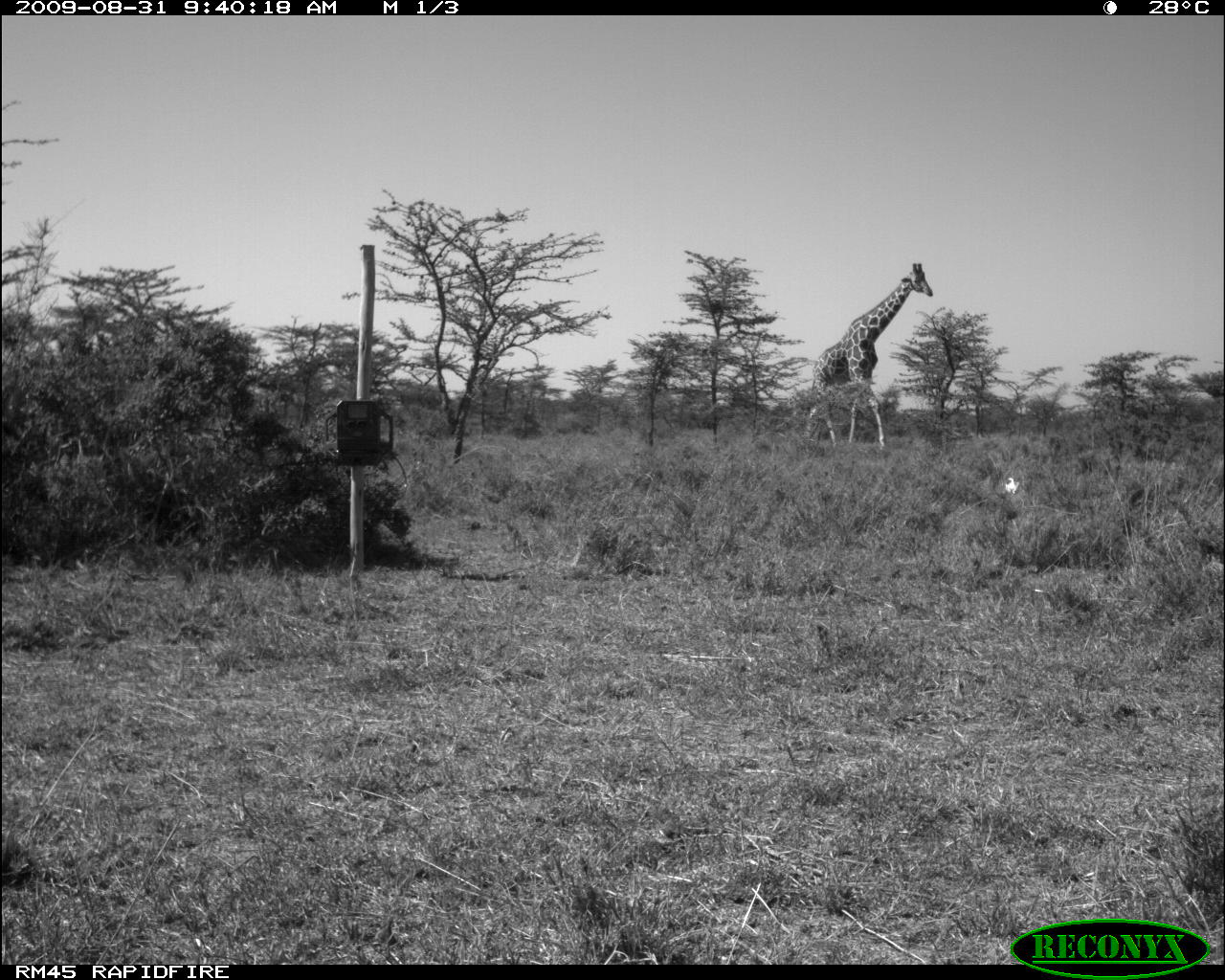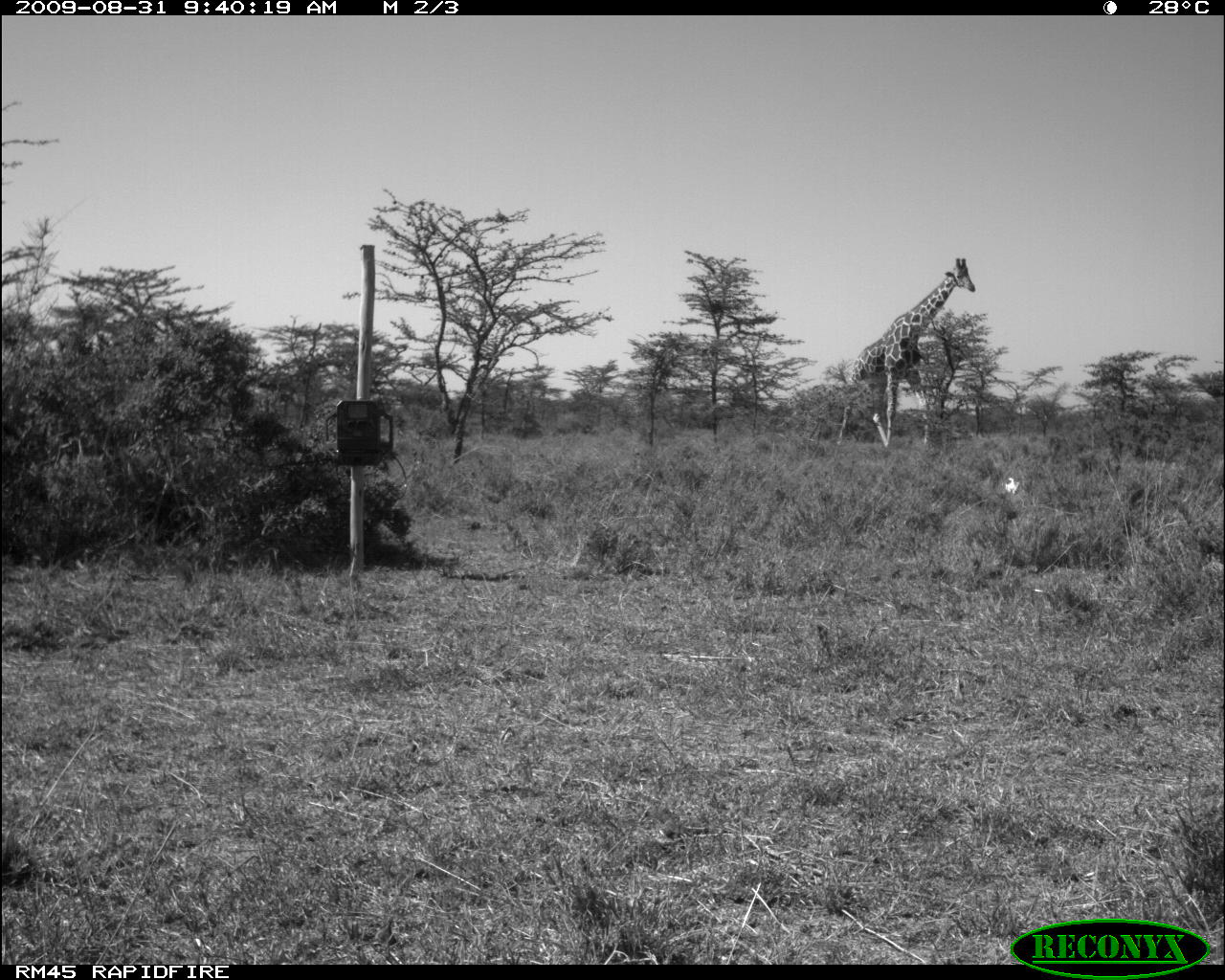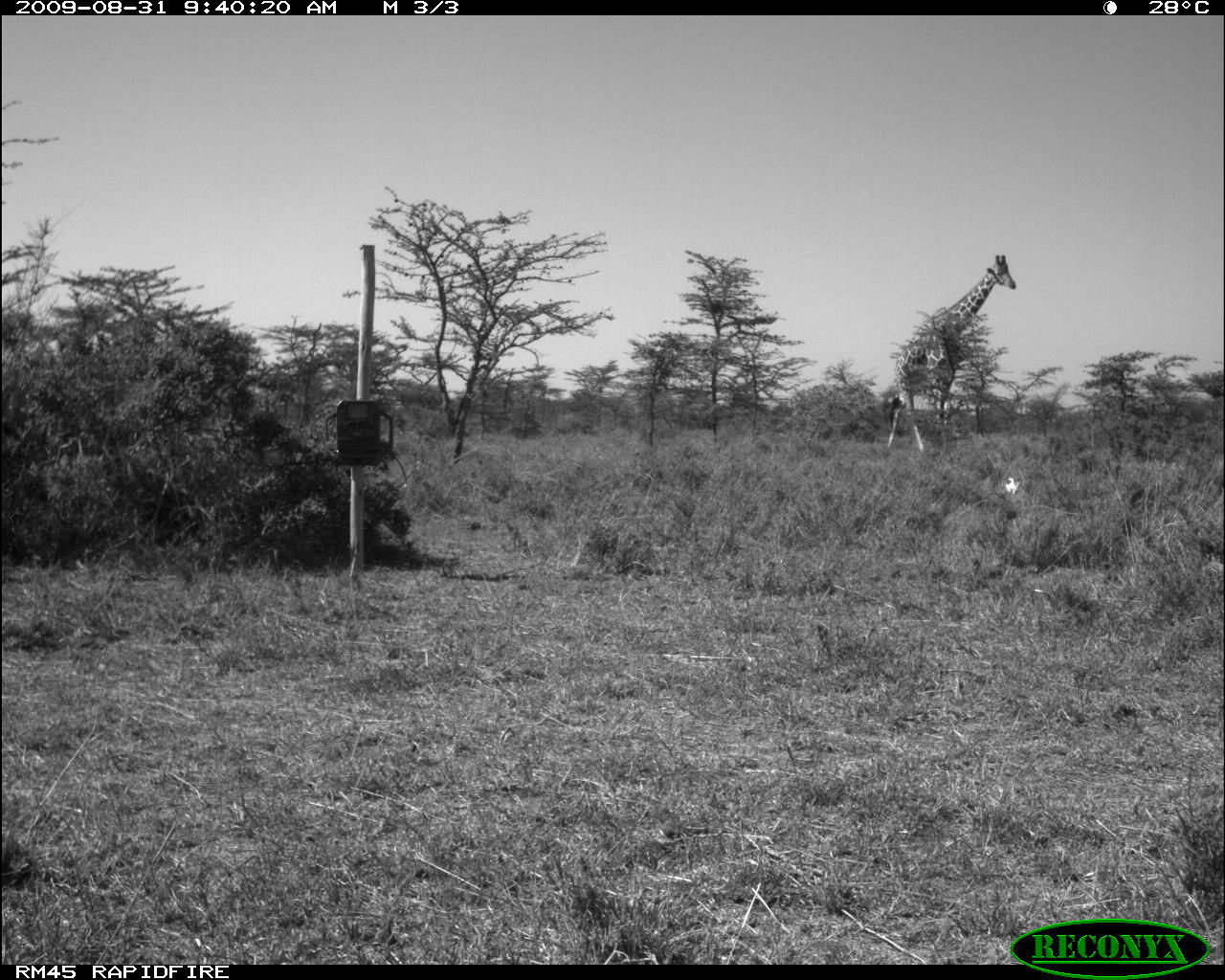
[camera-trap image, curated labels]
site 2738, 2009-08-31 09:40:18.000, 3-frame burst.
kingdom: Animalia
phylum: Chordata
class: Mammalia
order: Artiodactyla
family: Giraffidae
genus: Giraffa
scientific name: Giraffa camelopardalis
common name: giraffe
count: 1